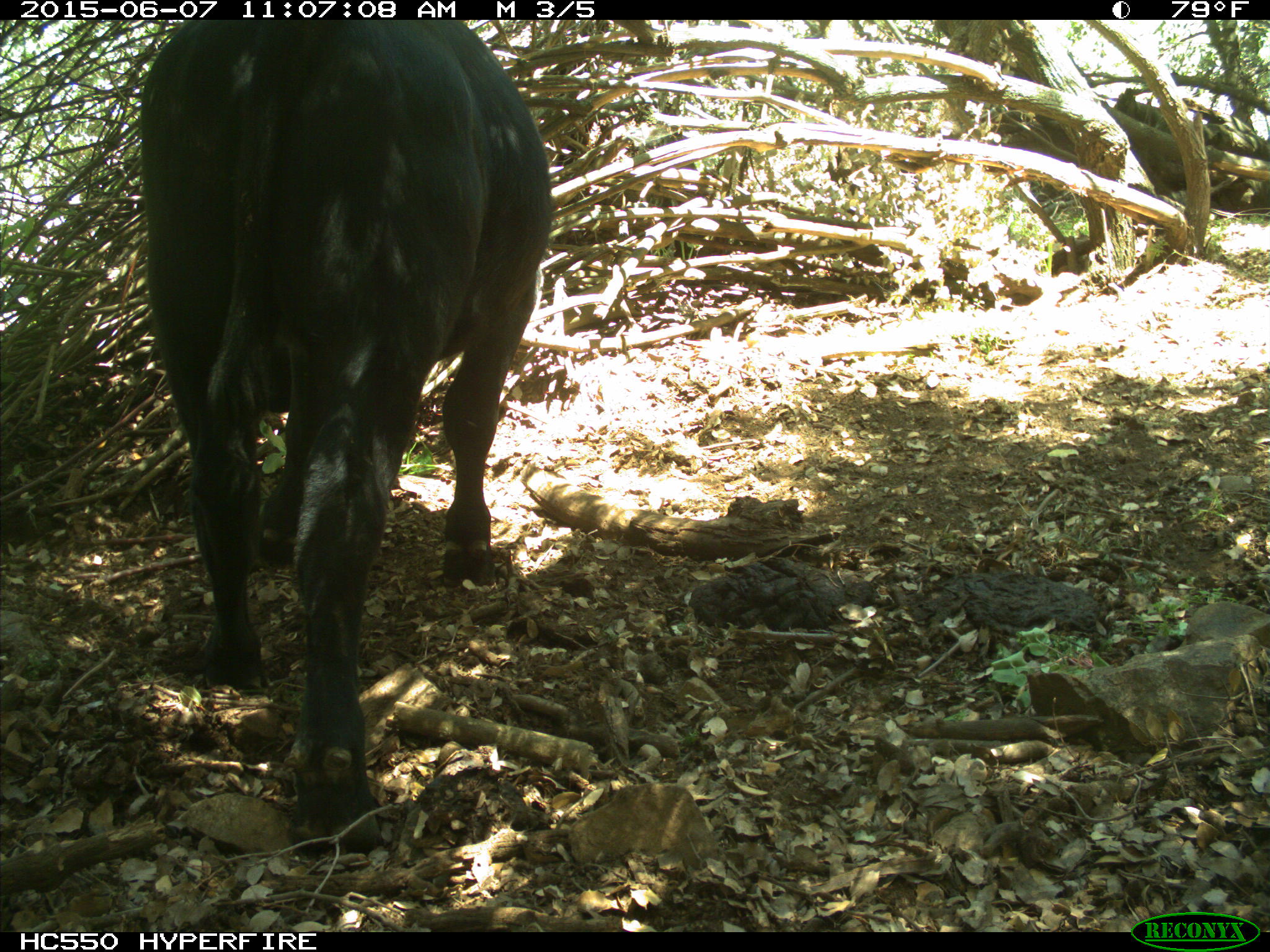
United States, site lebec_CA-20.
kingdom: Animalia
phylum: Chordata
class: Mammalia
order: Artiodactyla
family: Bovidae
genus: Bos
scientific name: Bos taurus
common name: domestic cow